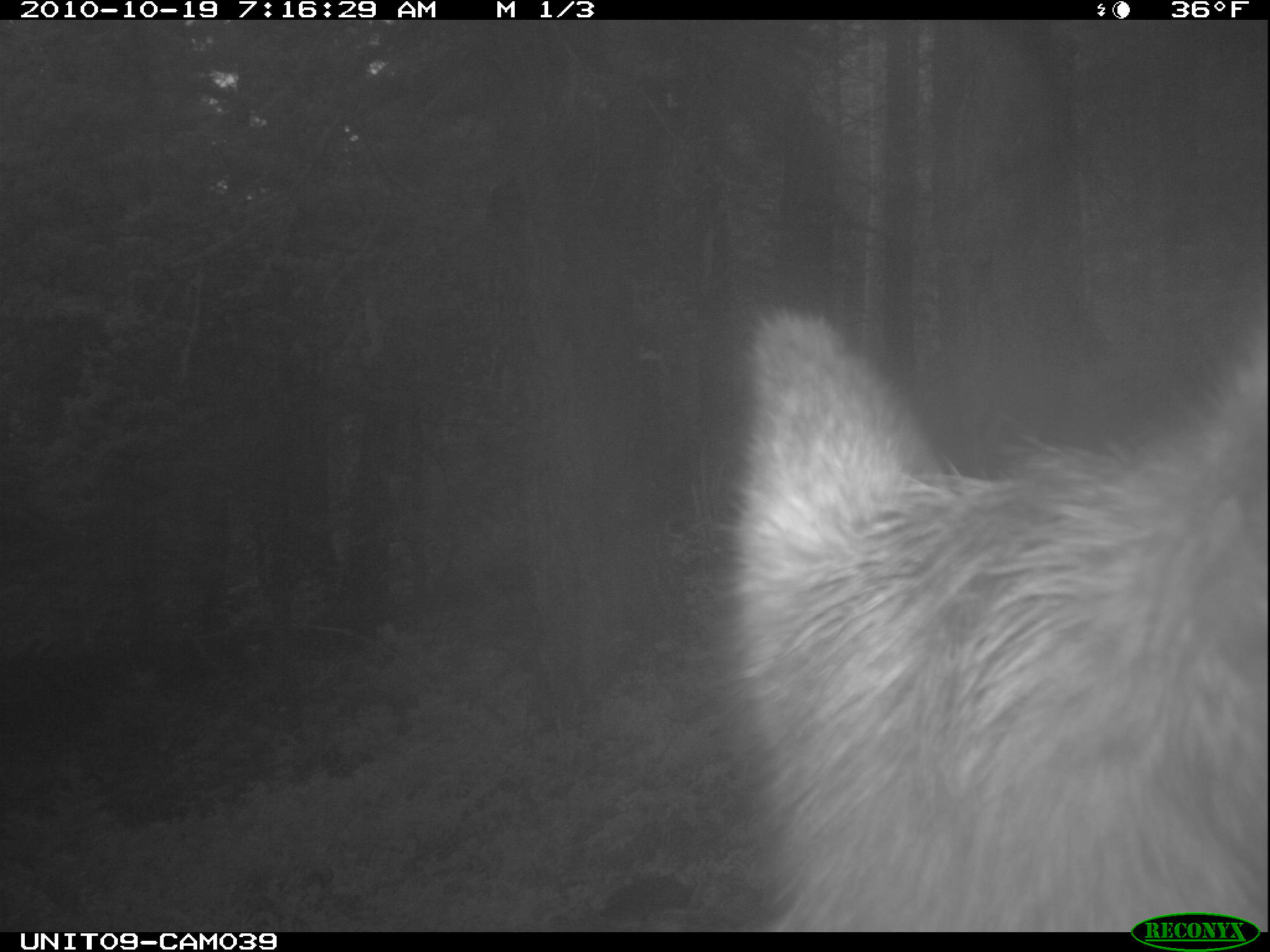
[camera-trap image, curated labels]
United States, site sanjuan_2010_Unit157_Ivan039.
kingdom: Animalia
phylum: Chordata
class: Mammalia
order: Artiodactyla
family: Cervidae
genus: Cervus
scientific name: Cervus elaphus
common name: red deer